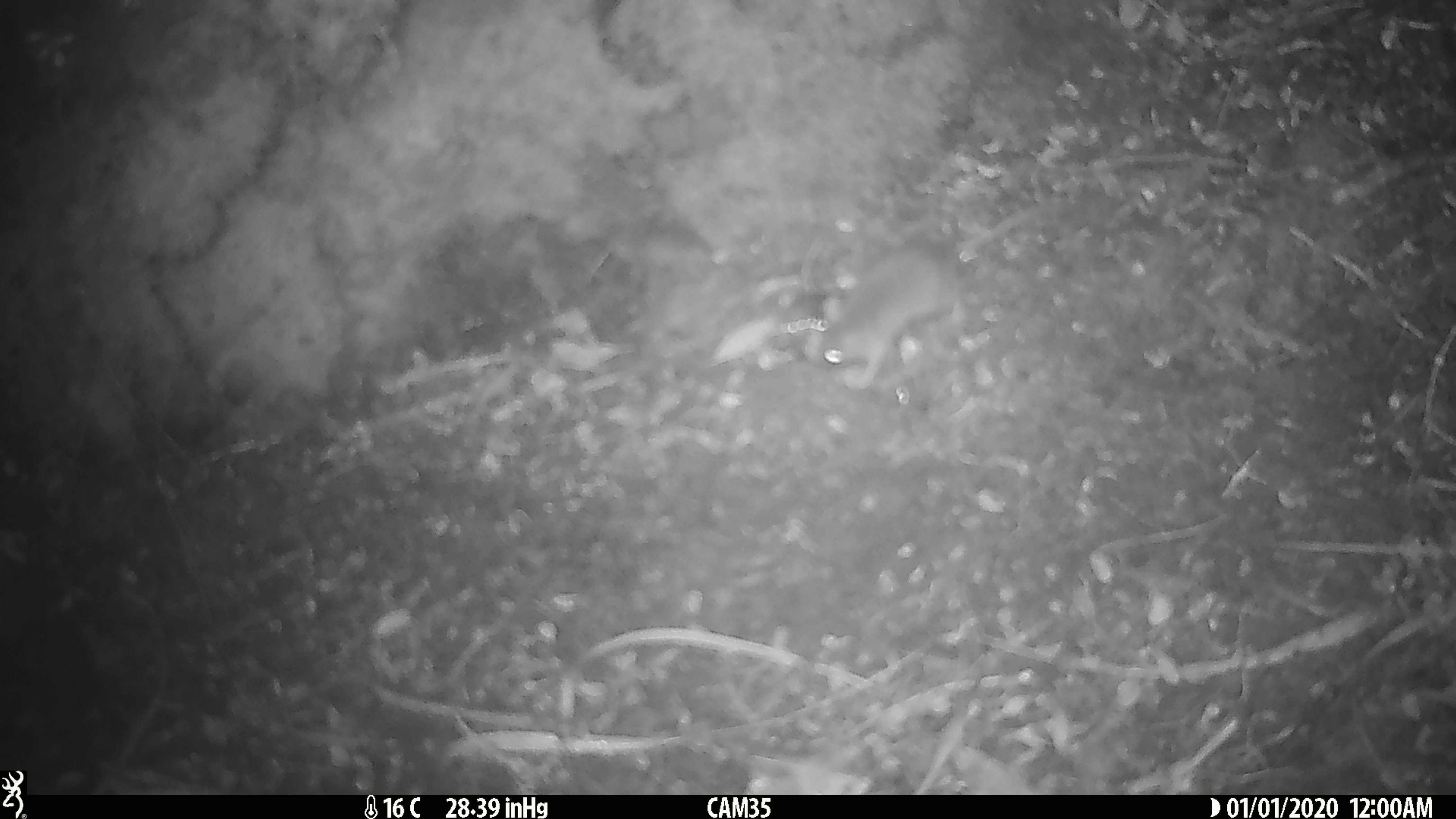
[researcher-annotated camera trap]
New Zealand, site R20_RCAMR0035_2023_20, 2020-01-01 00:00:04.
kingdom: Animalia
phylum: Chordata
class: Mammalia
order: Rodentia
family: Muridae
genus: Mus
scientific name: Mus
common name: mouse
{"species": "mouse (Mus)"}